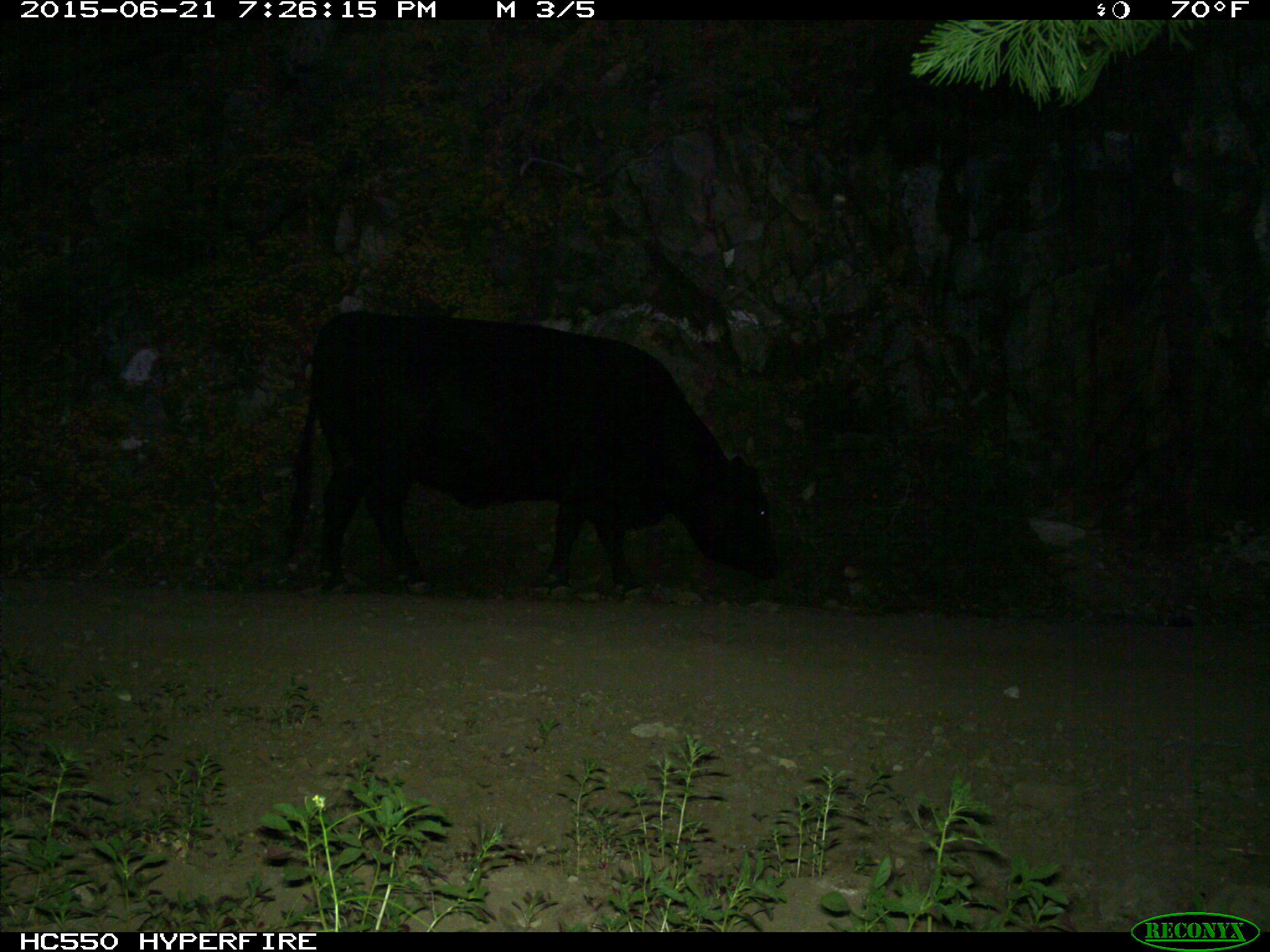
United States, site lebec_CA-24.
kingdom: Animalia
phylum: Chordata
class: Mammalia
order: Artiodactyla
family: Bovidae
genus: Bos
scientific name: Bos taurus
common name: domestic cow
Bos taurus (domestic cow).